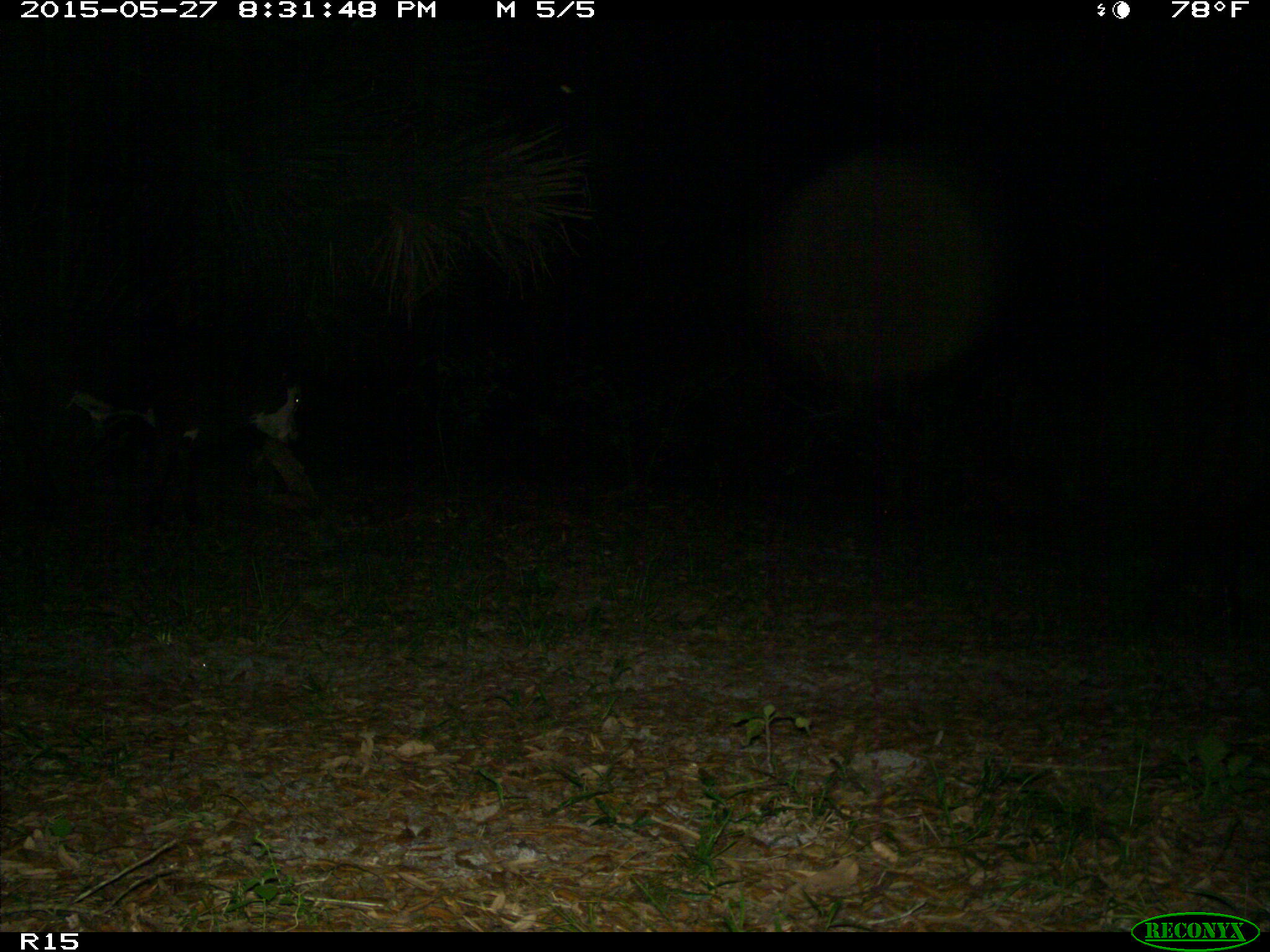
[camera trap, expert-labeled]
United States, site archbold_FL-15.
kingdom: Animalia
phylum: Chordata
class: Mammalia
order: Artiodactyla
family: Bovidae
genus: Bos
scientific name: Bos taurus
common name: domestic cow